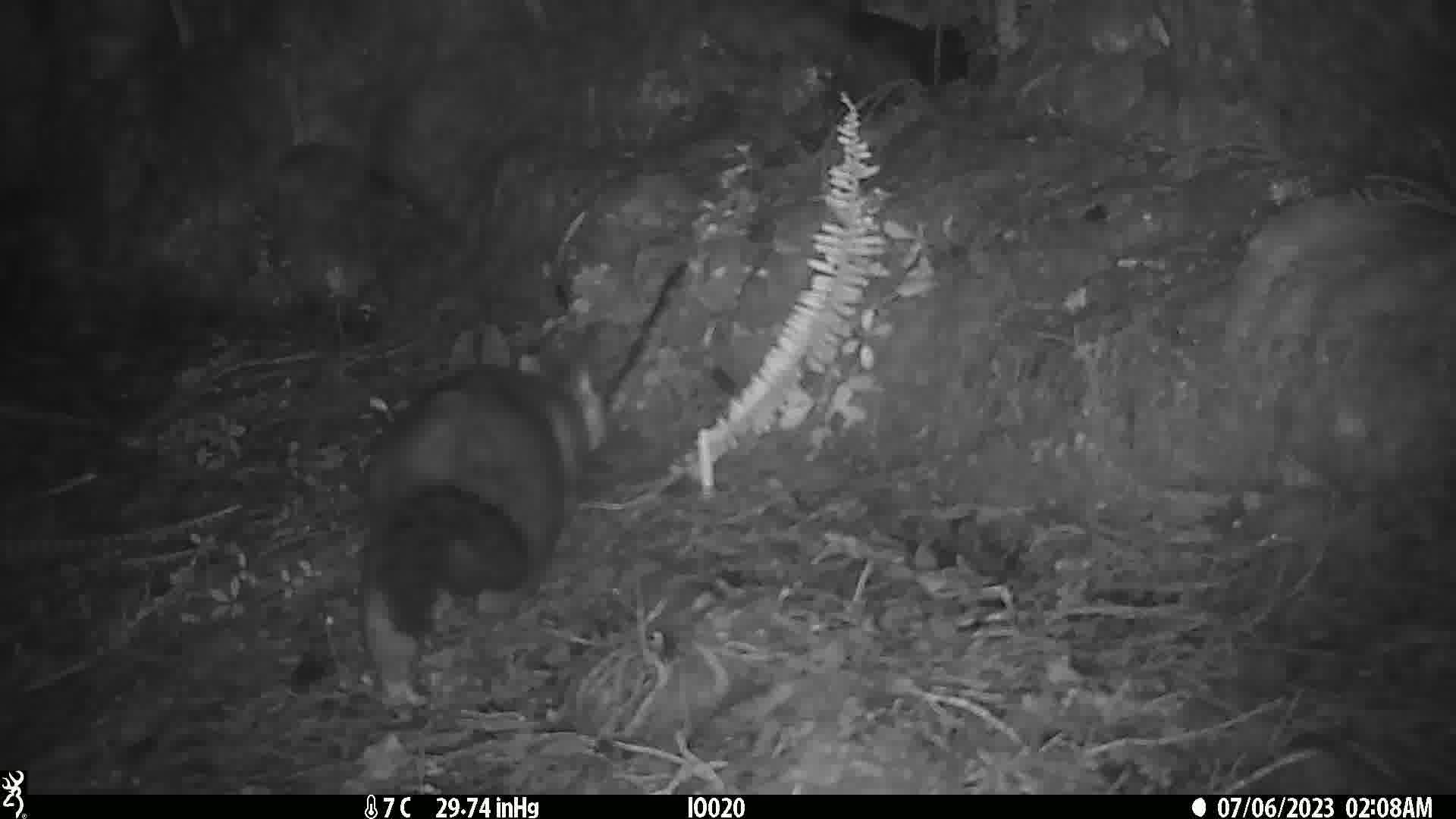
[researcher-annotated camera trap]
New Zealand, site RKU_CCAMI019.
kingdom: Animalia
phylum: Chordata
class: Mammalia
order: Diprotodontia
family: Phalangeridae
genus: Trichosurus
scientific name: Trichosurus vulpecula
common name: common brushtail possum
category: possum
Possum (common brushtail possum) (Trichosurus vulpecula).